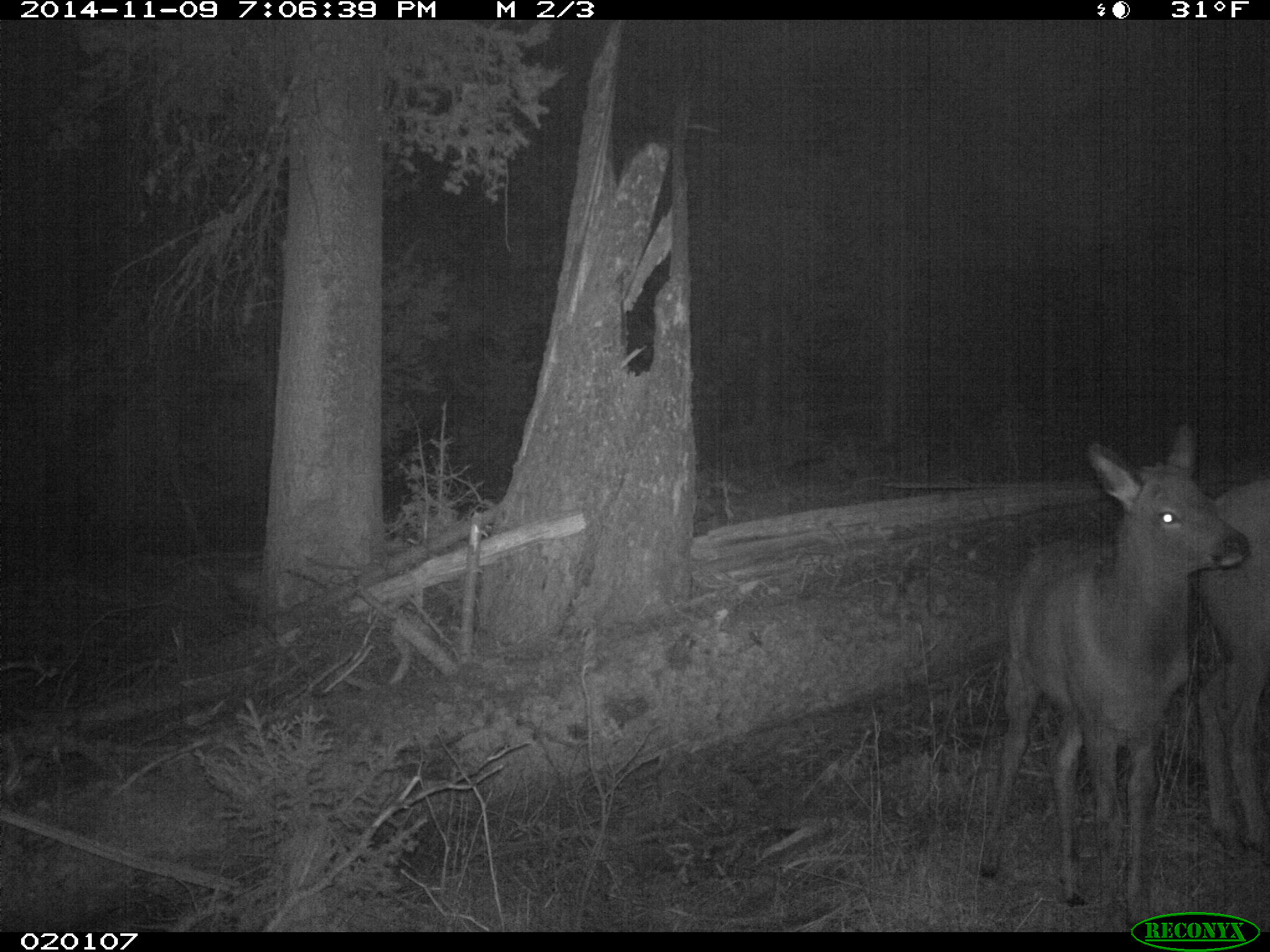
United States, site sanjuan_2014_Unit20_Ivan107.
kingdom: Animalia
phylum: Chordata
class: Mammalia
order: Artiodactyla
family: Cervidae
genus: Cervus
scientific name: Cervus elaphus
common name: red deer